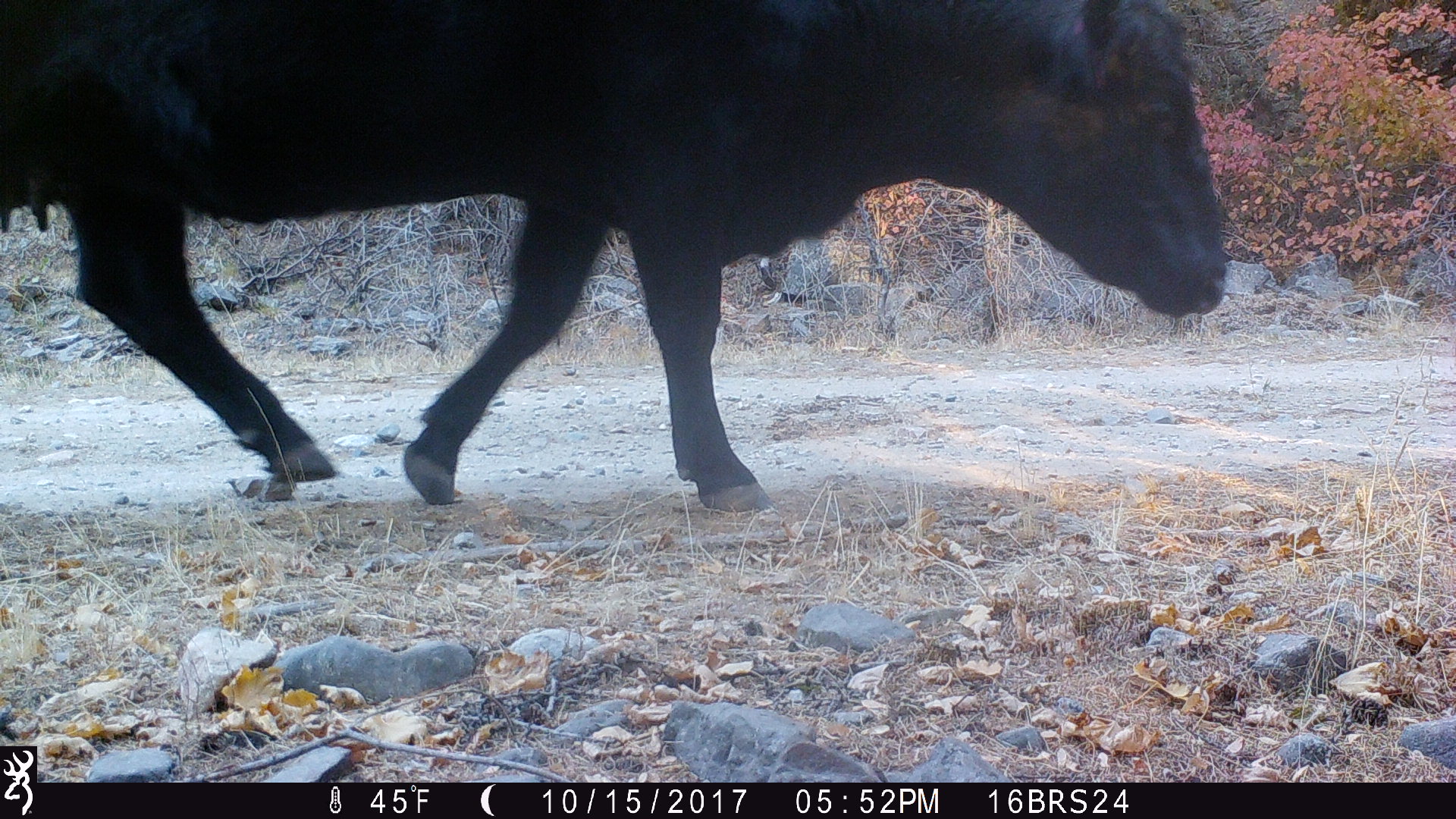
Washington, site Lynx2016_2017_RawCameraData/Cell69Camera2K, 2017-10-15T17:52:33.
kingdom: Animalia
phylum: Chordata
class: Mammalia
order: Artiodactyla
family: Bovidae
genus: Bos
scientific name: Bos taurus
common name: domestic cattle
Domestic cattle (Bos taurus). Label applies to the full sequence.